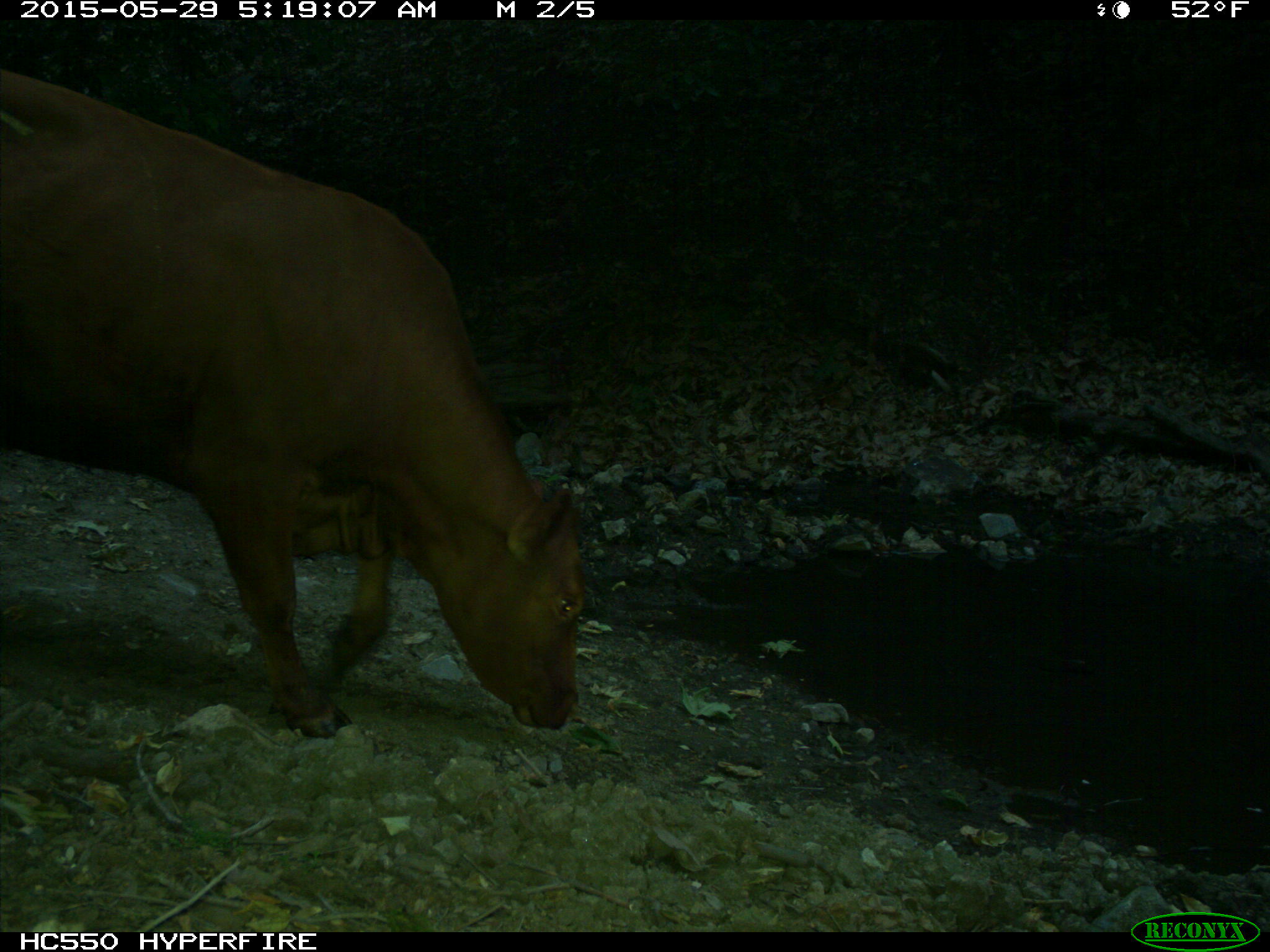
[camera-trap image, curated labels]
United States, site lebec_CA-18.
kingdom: Animalia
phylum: Chordata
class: Mammalia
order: Artiodactyla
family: Bovidae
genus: Bos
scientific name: Bos taurus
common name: domestic cow